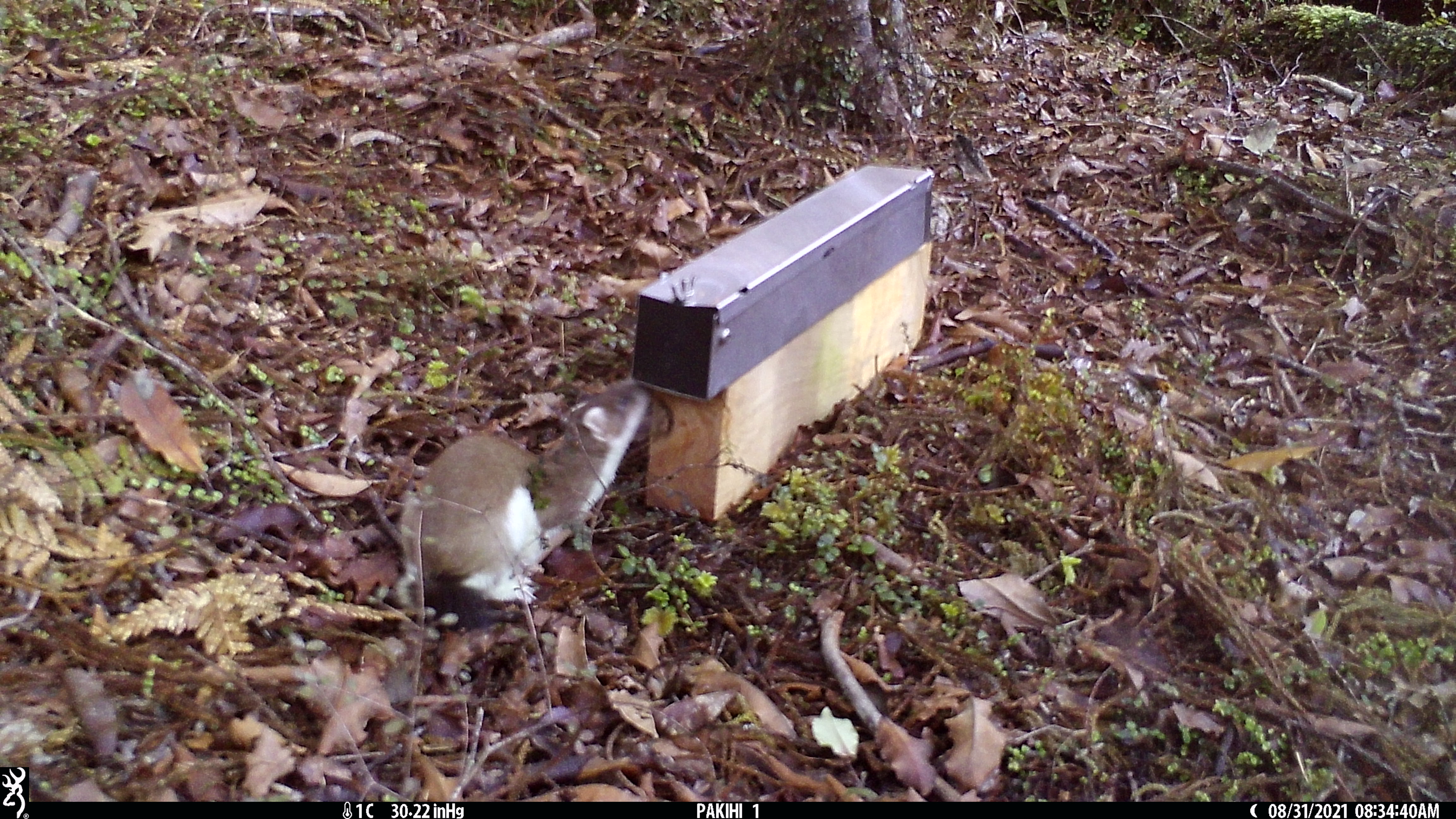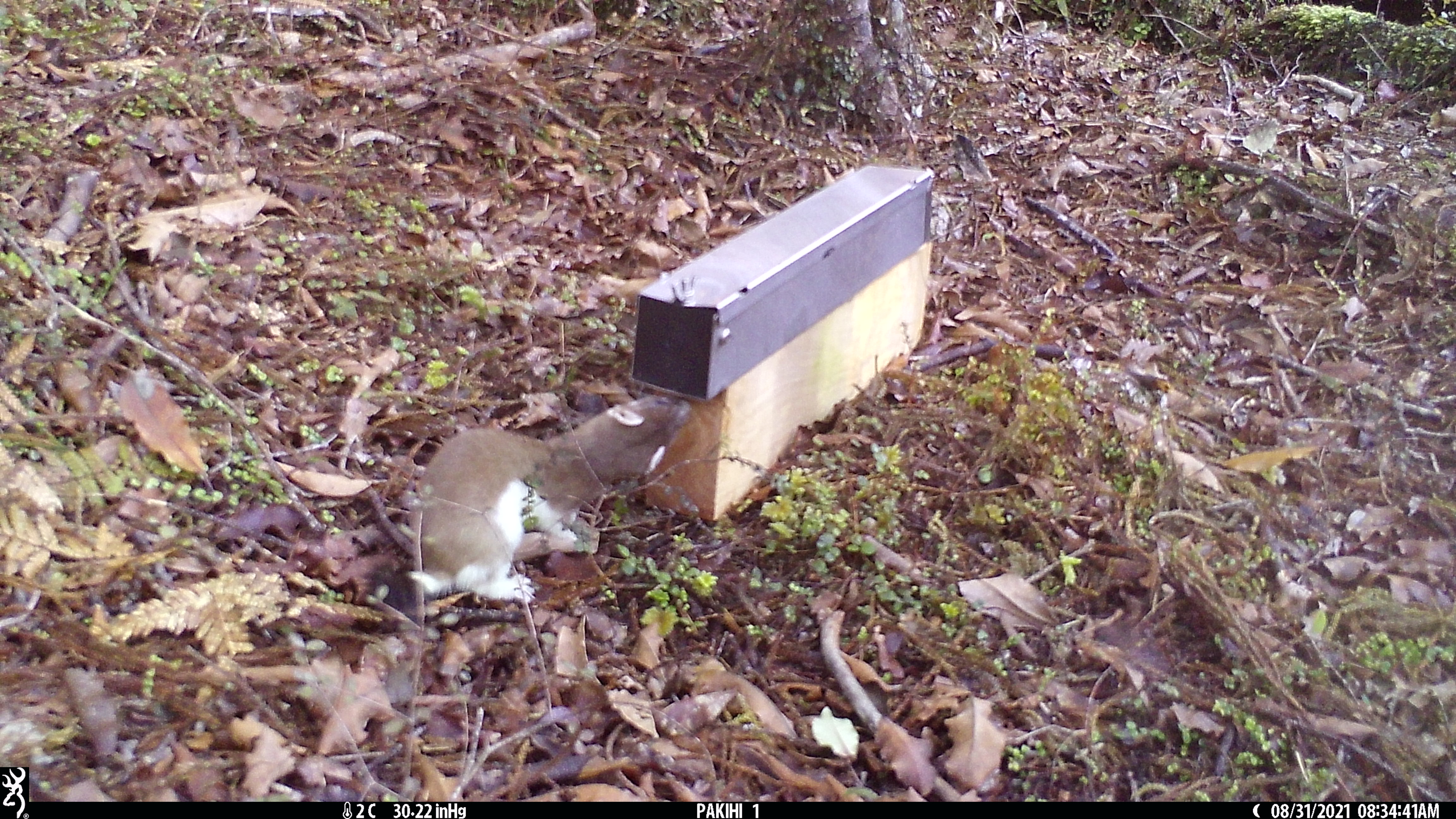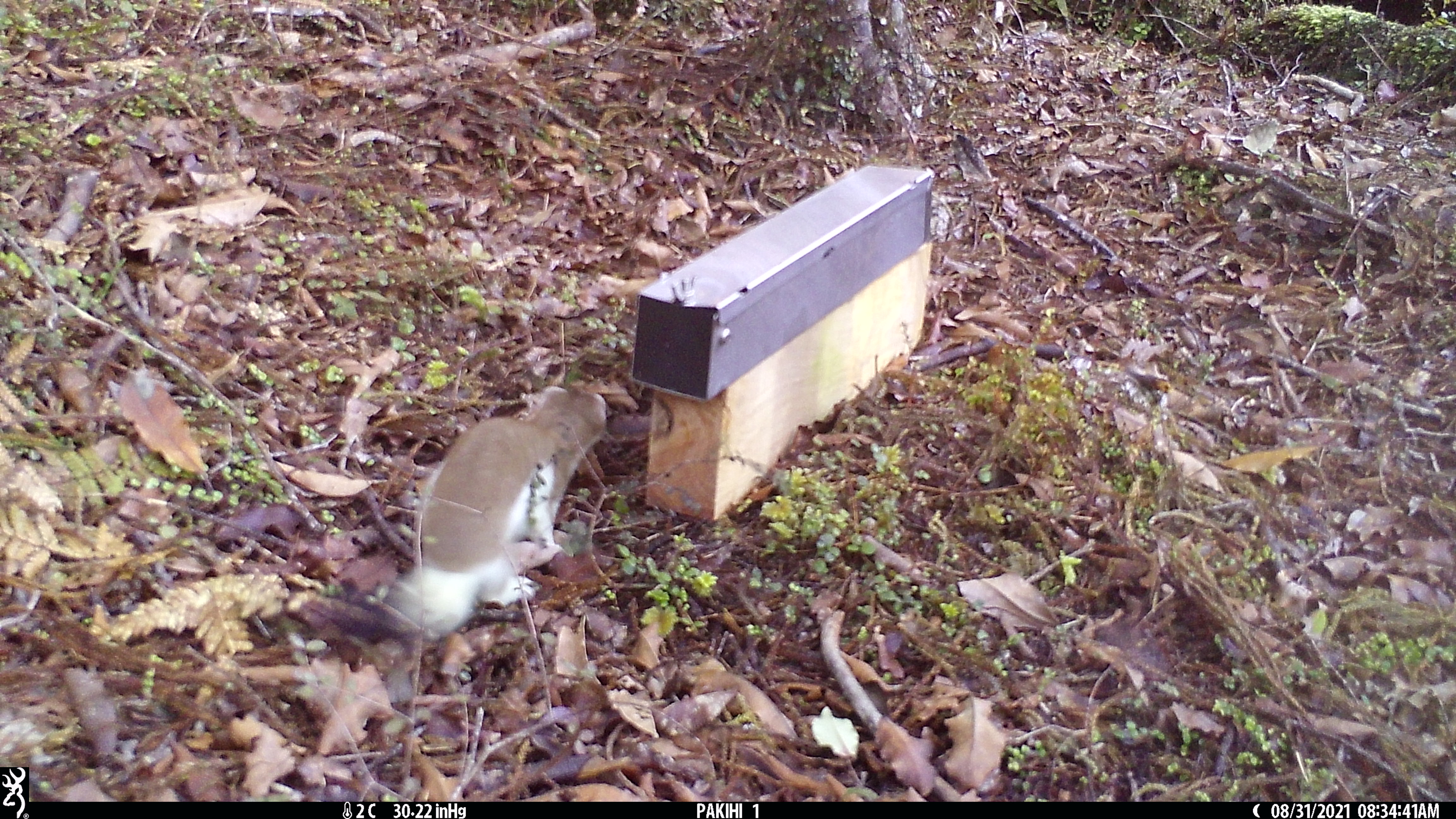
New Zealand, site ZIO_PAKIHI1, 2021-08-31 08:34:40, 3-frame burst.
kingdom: Animalia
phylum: Chordata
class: Mammalia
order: Carnivora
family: Mustelidae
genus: Mustela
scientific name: Mustela erminea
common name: stoat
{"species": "stoat (Mustela erminea)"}